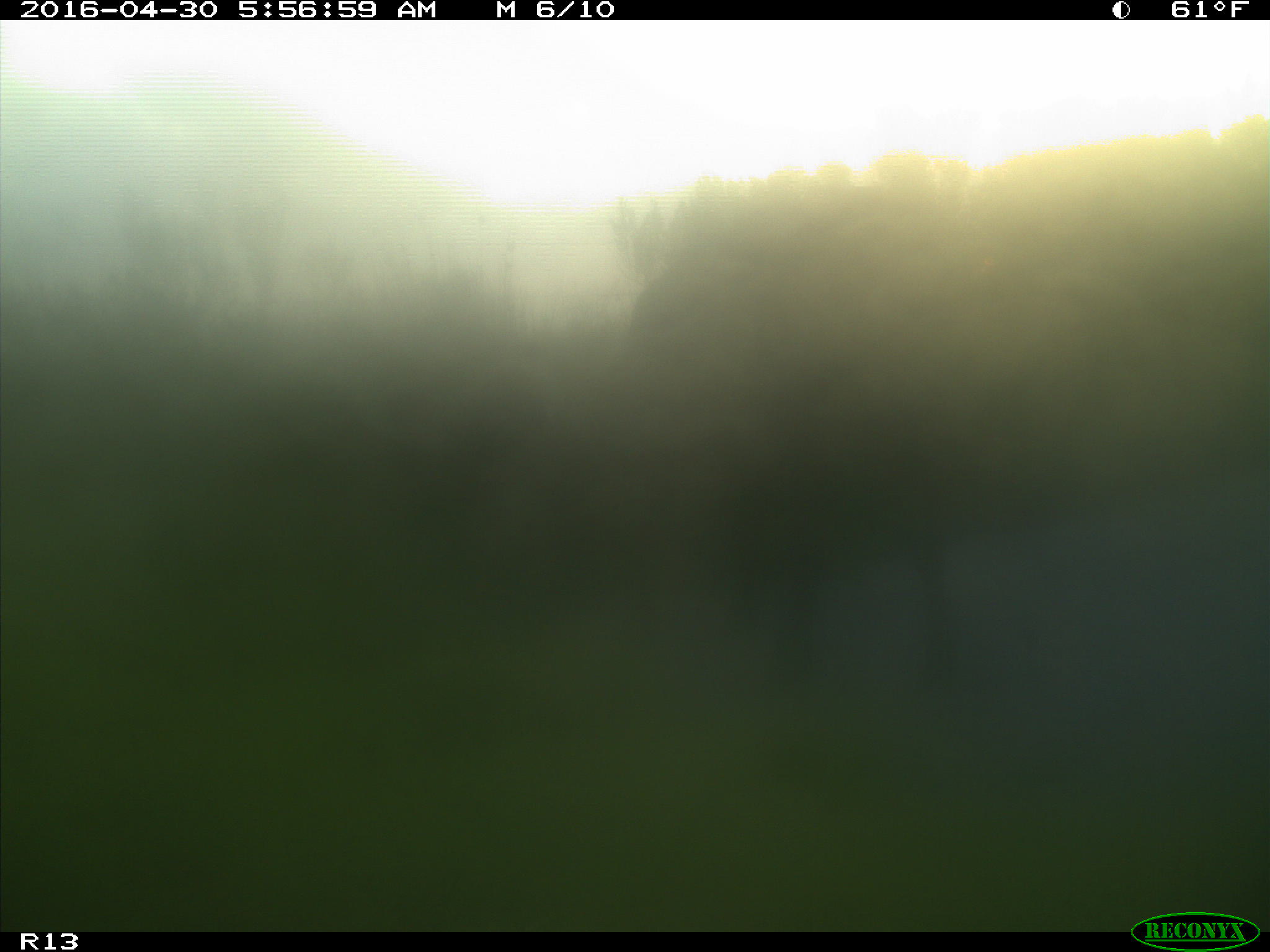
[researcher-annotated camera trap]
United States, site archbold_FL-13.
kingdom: Animalia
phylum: Chordata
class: Mammalia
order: Artiodactyla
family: Bovidae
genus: Bos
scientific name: Bos taurus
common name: domestic cow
Bos taurus (domestic cow).